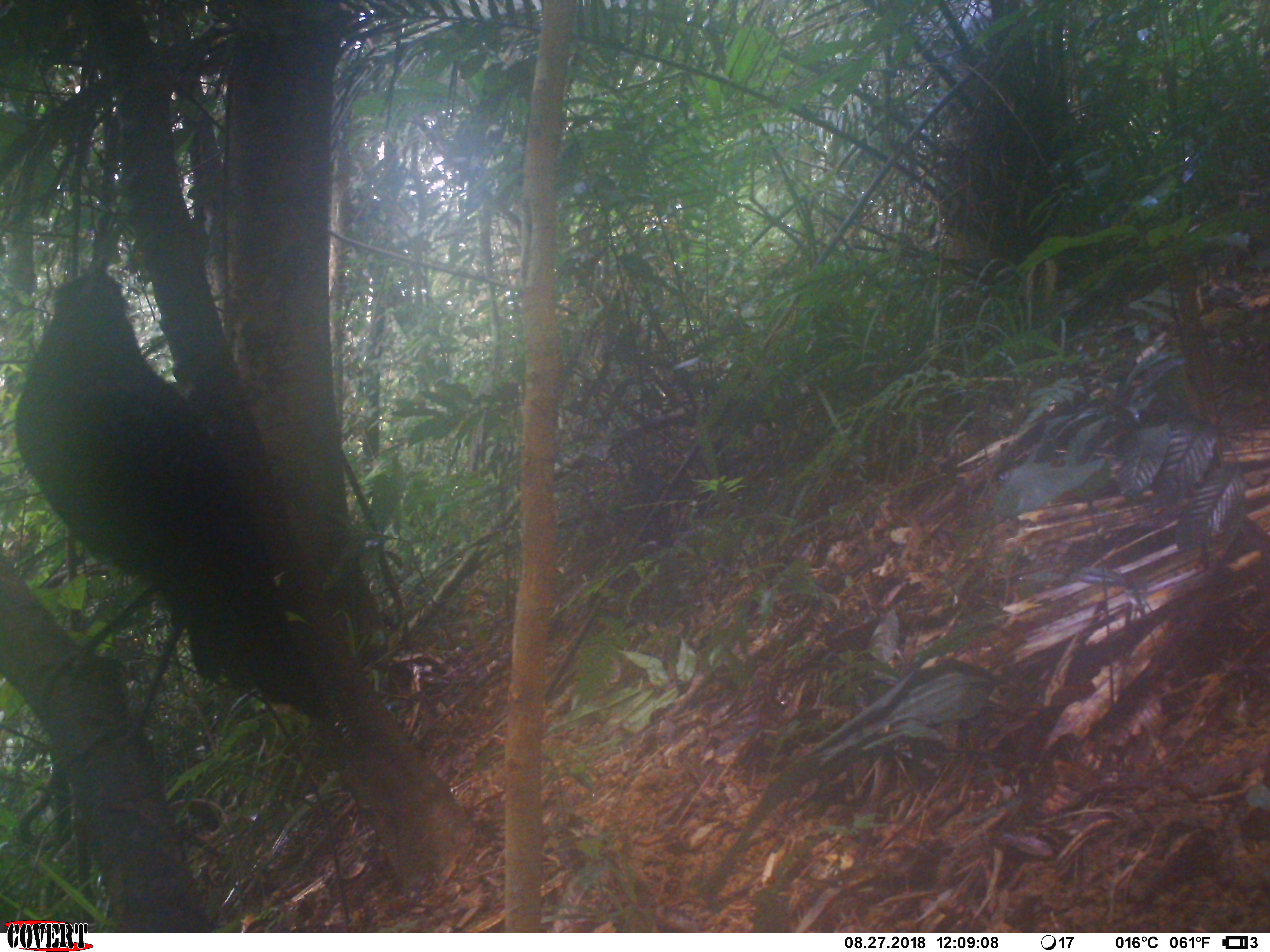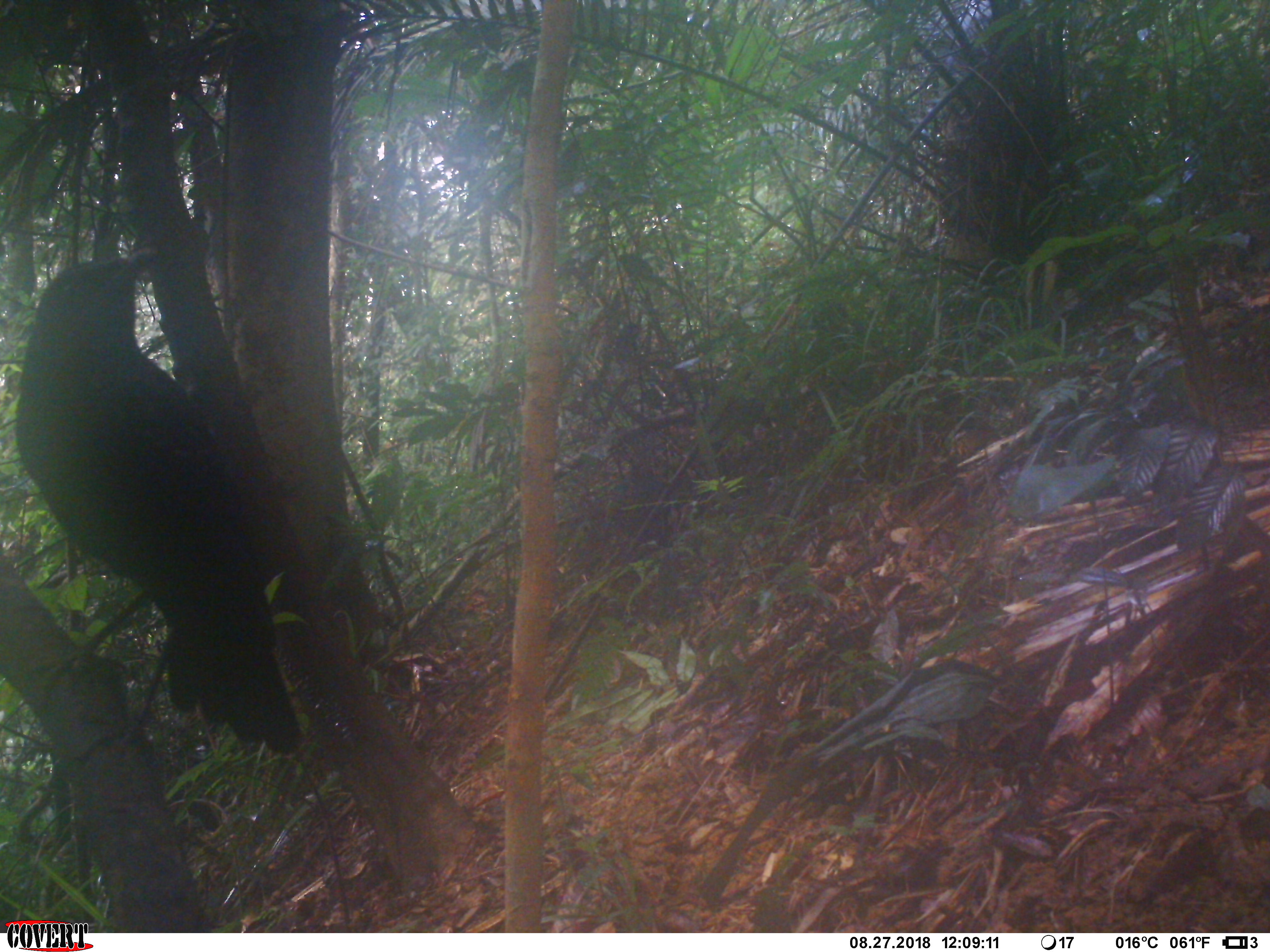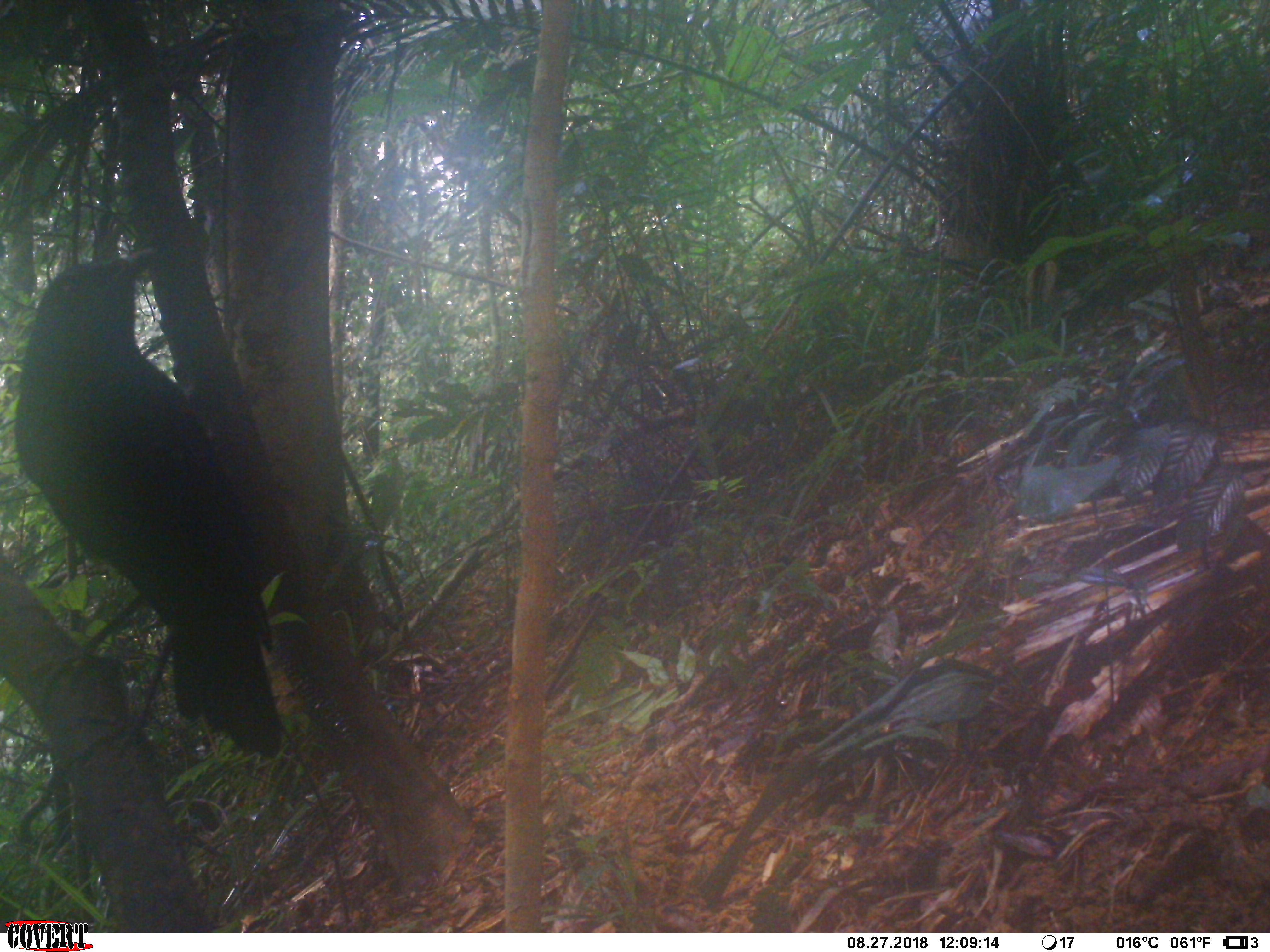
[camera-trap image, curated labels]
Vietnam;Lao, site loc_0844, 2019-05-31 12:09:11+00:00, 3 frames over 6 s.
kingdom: Animalia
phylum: Chordata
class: Aves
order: Passeriformes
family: Muscicapidae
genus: Myophonus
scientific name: Myophonus caeruleus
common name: blue whistling thrush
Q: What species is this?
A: Blue whistling thrush (Myophonus caeruleus).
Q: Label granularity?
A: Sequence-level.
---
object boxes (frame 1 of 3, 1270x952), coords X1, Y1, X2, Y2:
blue whistling thrush: 13, 266, 326, 716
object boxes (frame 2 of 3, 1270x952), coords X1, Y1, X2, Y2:
blue whistling thrush: 0, 242, 303, 764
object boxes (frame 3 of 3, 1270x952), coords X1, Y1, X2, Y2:
blue whistling thrush: 13, 247, 282, 760